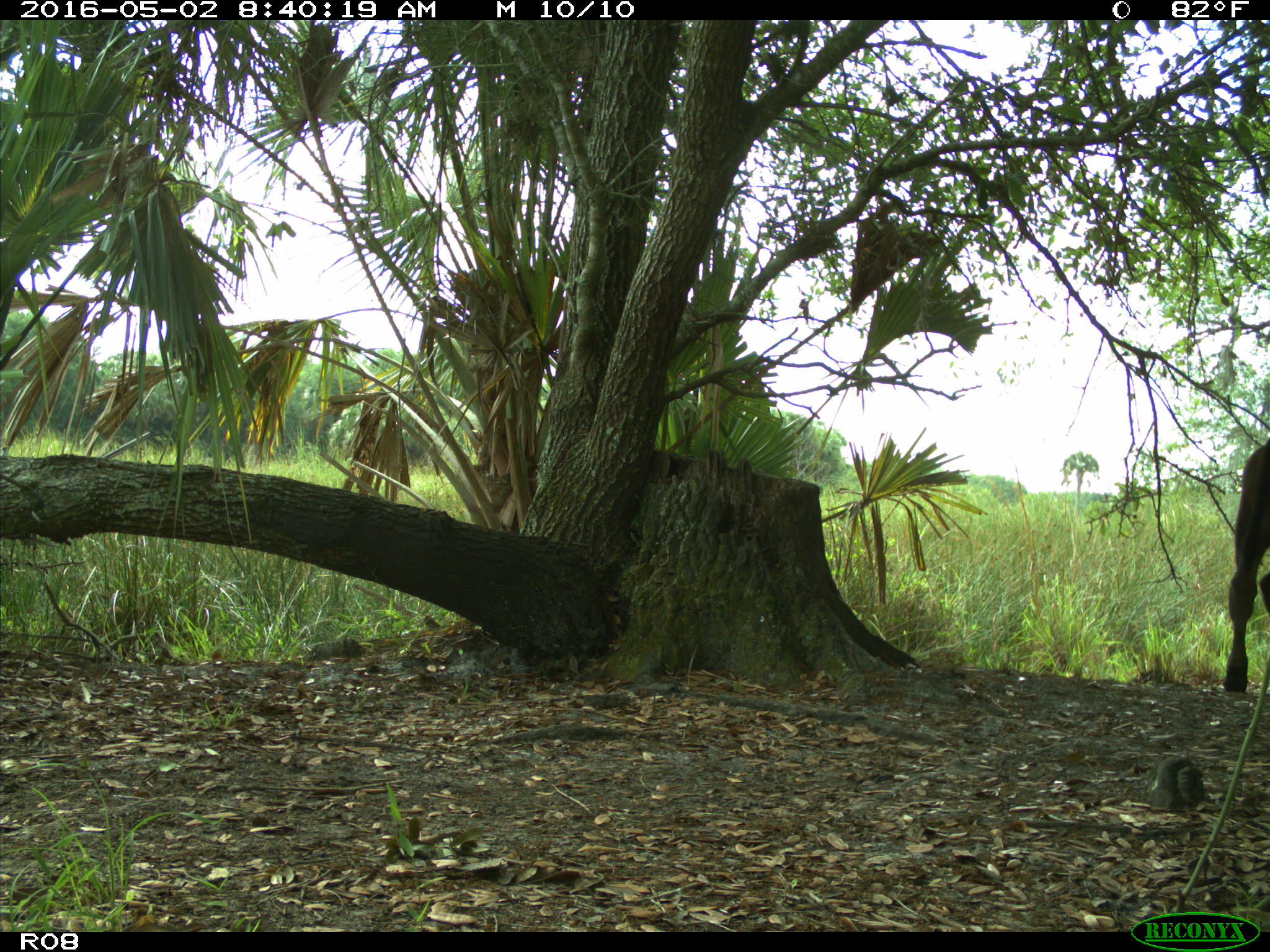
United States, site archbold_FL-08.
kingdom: Animalia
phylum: Chordata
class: Mammalia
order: Artiodactyla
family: Bovidae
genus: Bos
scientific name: Bos taurus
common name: domestic cow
Bos taurus (domestic cow).